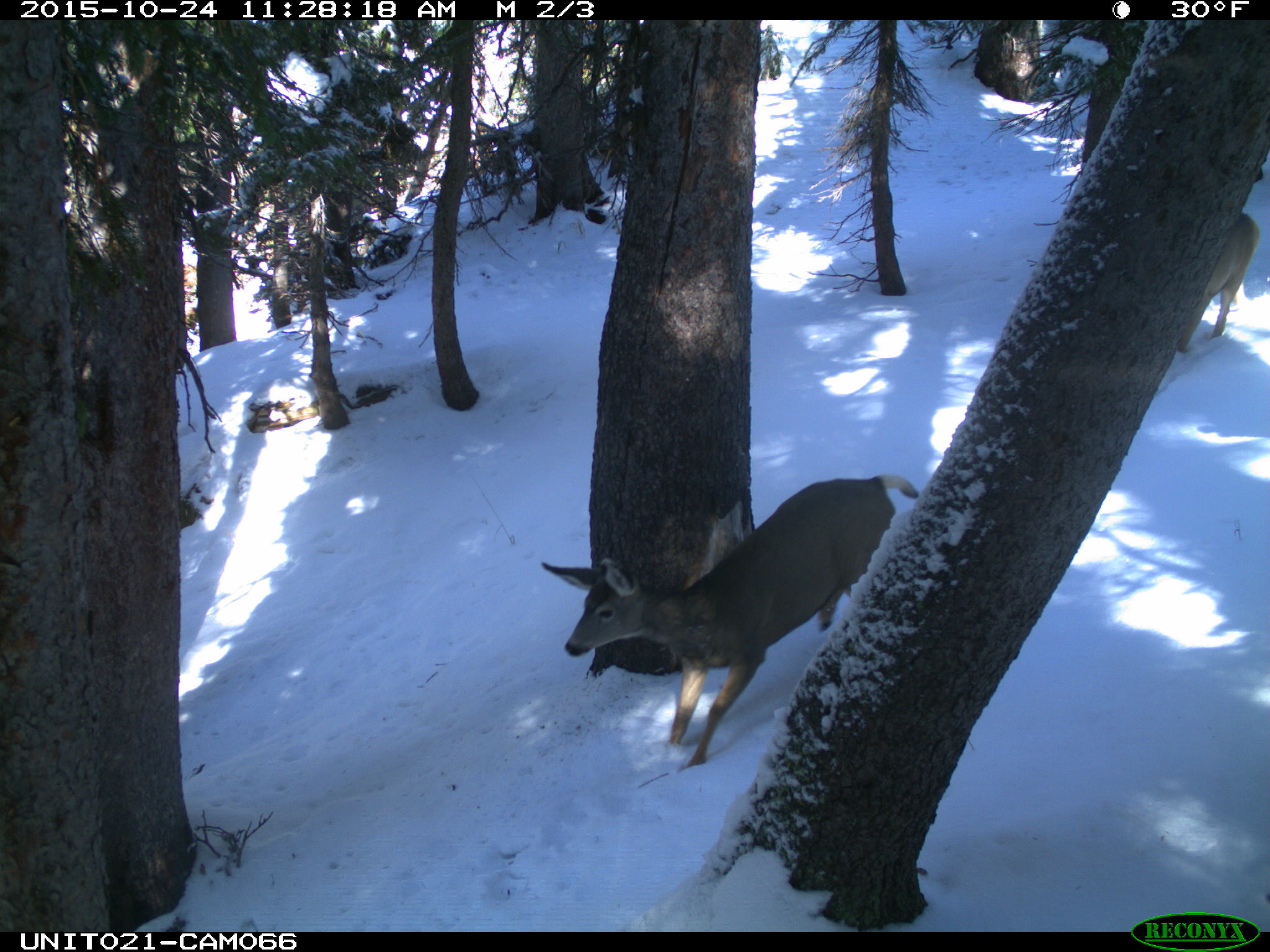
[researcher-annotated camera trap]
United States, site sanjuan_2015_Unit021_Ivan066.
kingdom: Animalia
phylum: Chordata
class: Mammalia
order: Artiodactyla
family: Cervidae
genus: Odocoileus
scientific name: Odocoileus hemionus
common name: mule deer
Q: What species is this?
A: Odocoileus hemionus (mule deer).